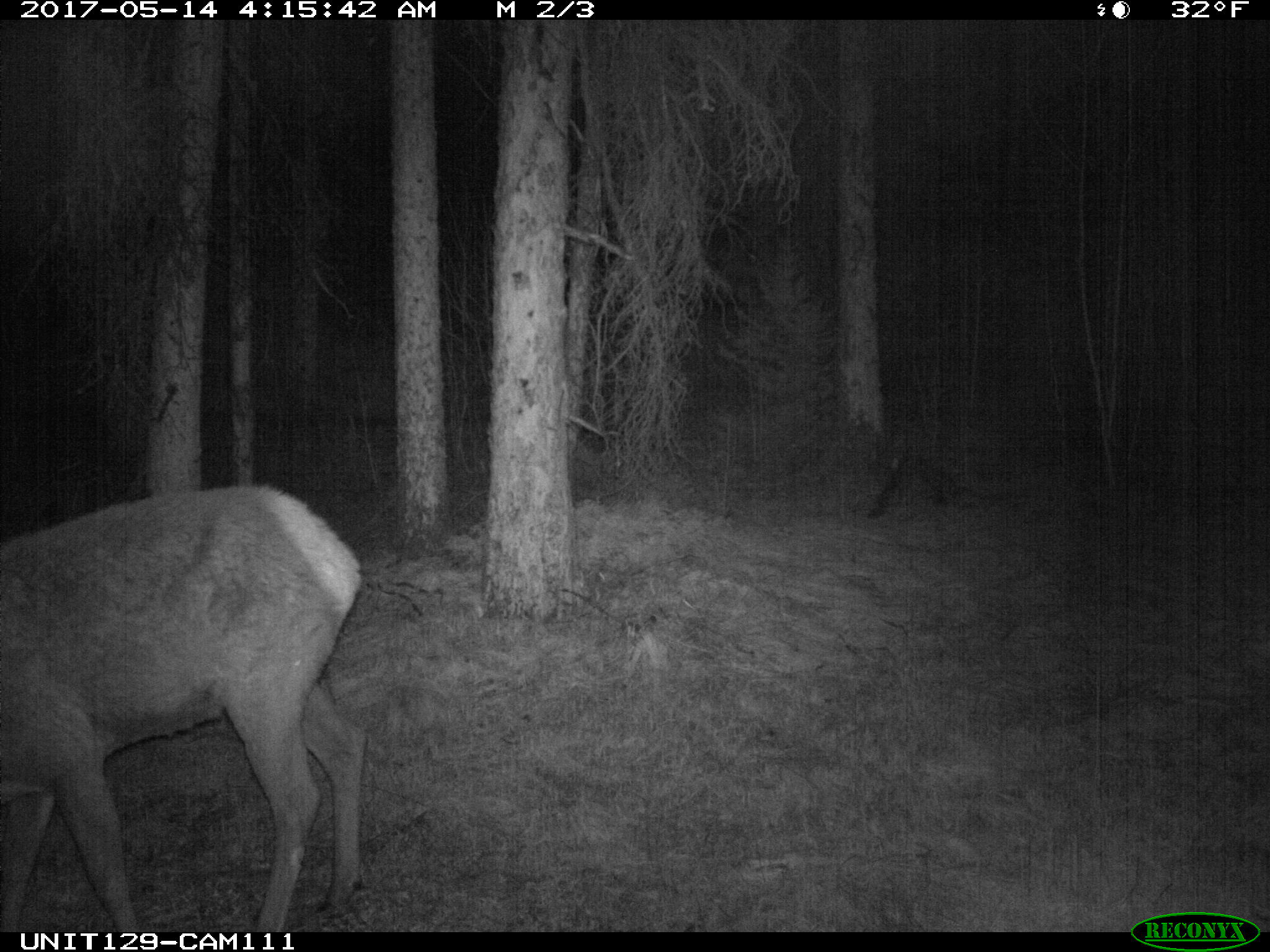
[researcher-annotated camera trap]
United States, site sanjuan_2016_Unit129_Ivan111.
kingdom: Animalia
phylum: Chordata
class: Mammalia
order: Artiodactyla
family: Cervidae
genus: Cervus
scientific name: Cervus elaphus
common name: red deer